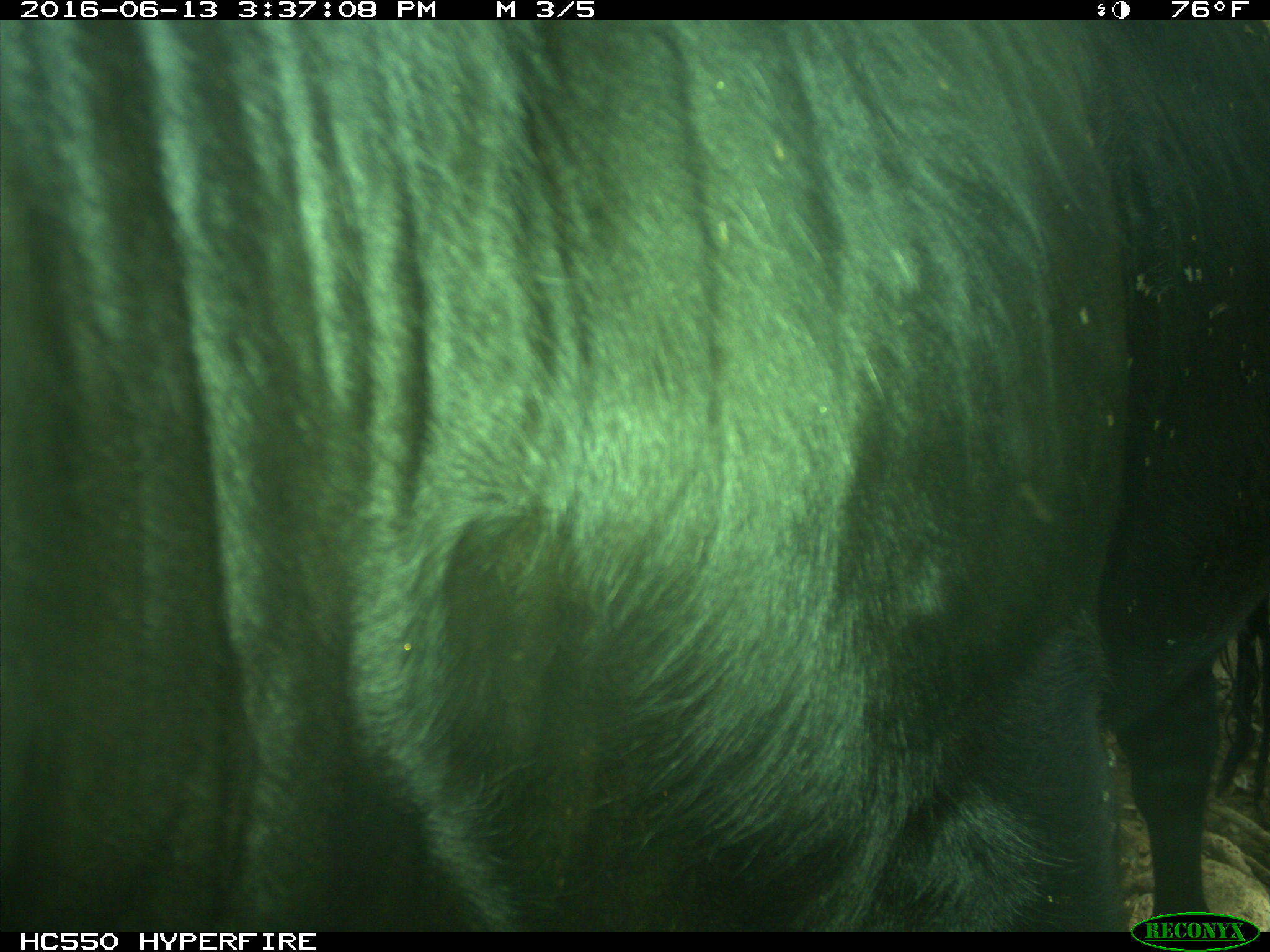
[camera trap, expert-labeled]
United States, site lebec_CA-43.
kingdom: Animalia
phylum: Chordata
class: Mammalia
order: Artiodactyla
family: Bovidae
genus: Bos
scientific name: Bos taurus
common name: domestic cow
Bos taurus (domestic cow).